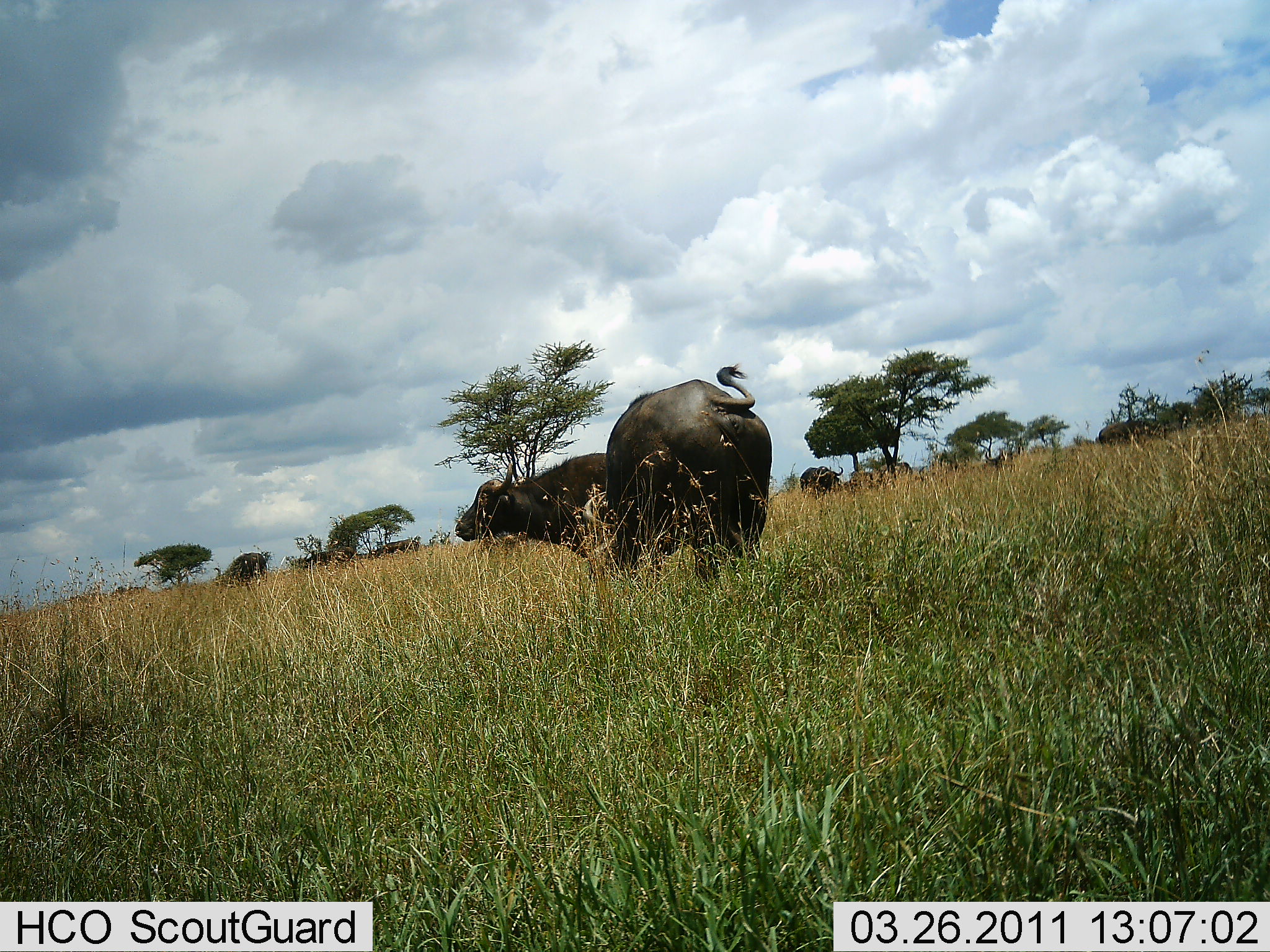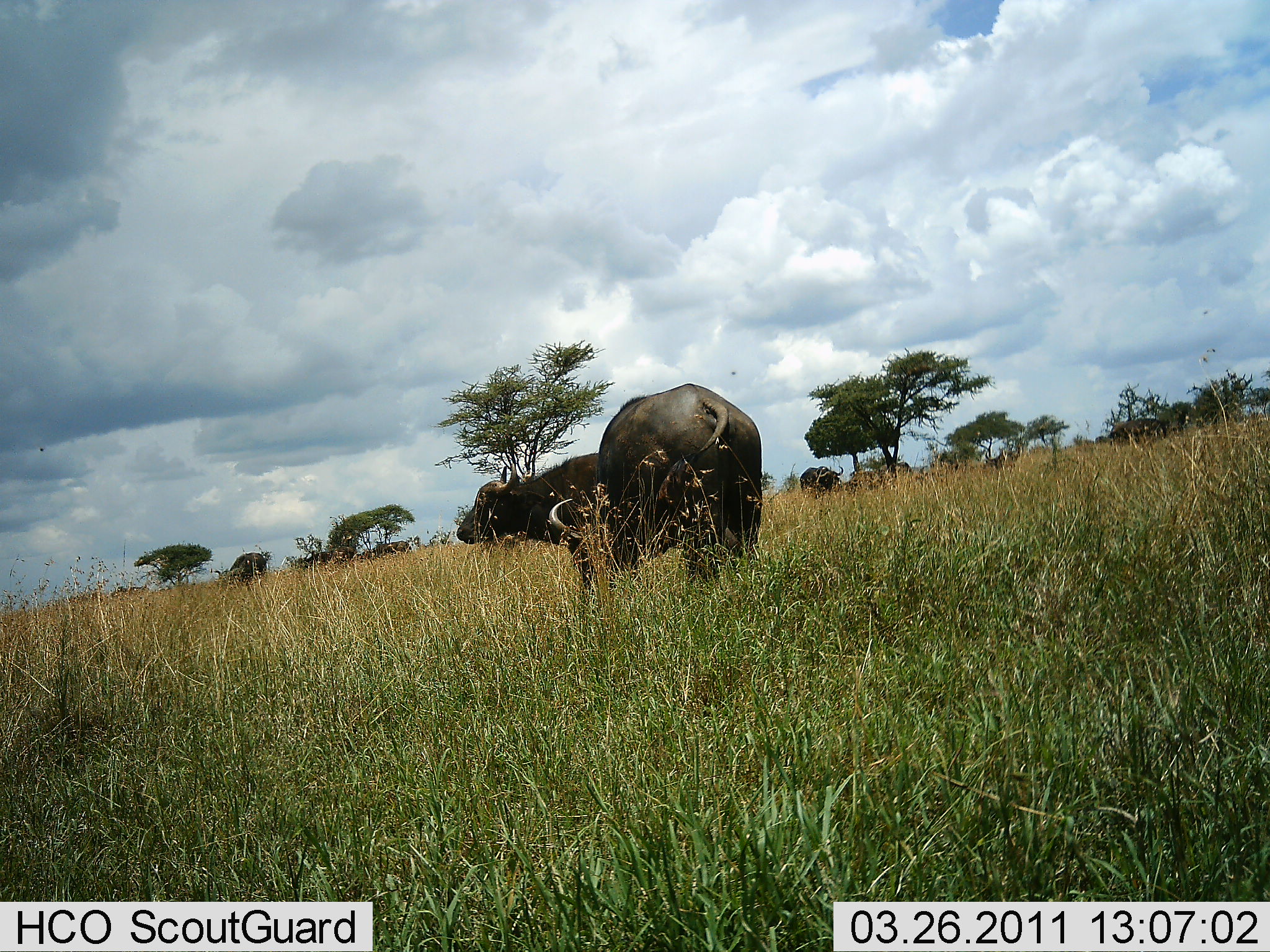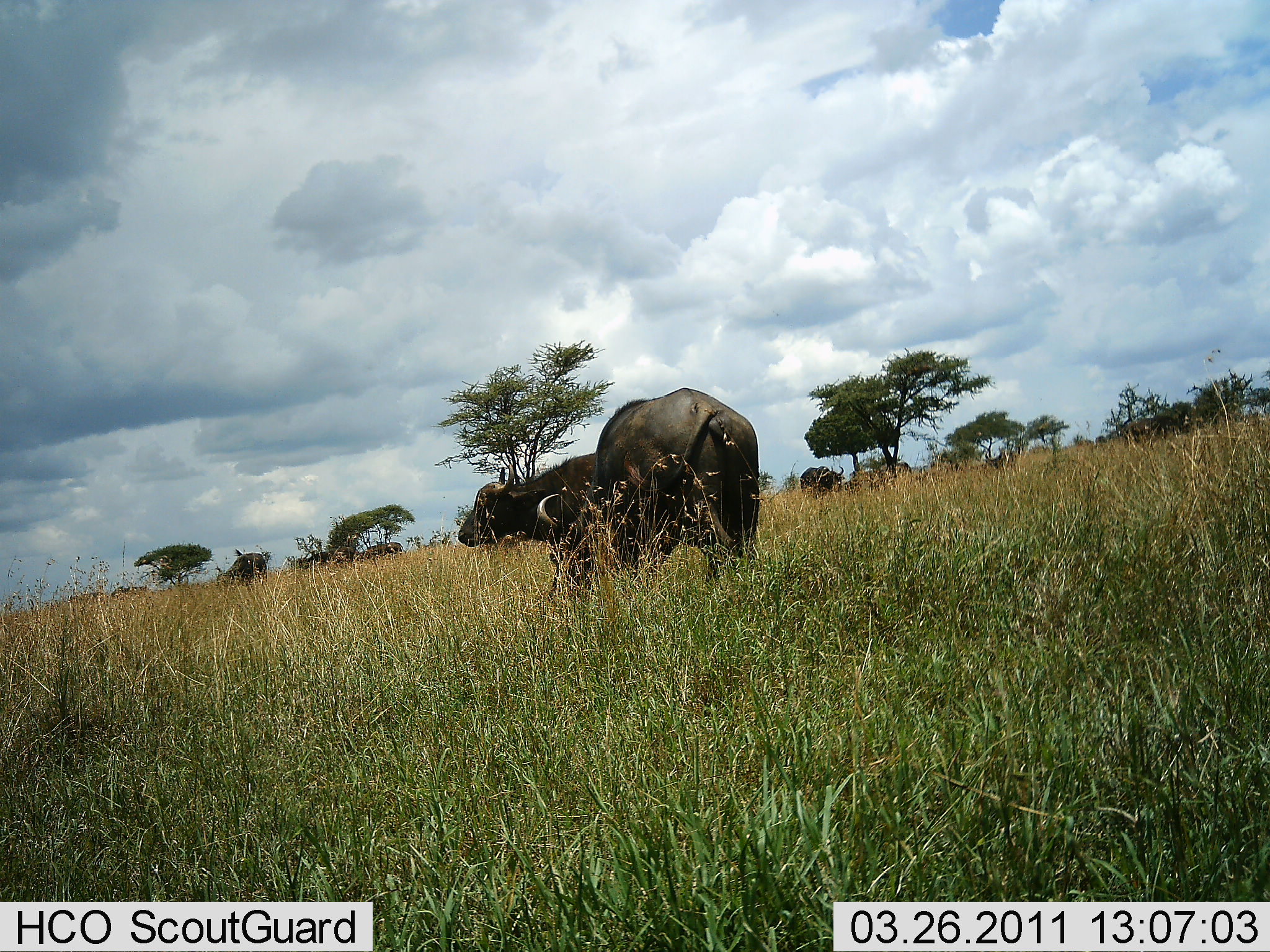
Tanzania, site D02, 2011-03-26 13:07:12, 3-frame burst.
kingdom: Animalia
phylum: Chordata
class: Mammalia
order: Artiodactyla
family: Bovidae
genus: Syncerus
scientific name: Syncerus caffer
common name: cape buffalo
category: buffalo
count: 5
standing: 75%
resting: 0%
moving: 8%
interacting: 0%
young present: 0%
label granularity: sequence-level